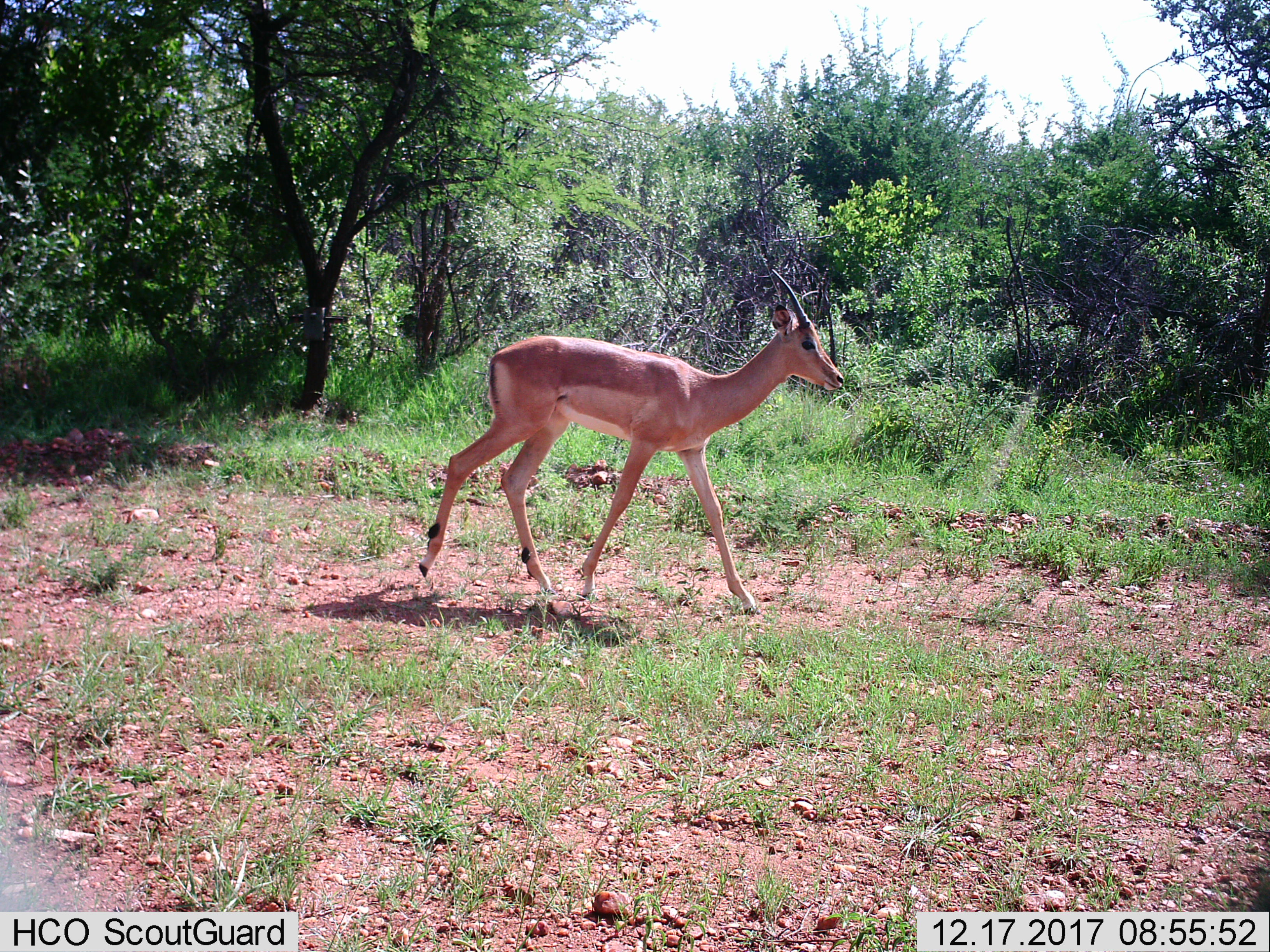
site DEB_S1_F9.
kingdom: Animalia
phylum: Chordata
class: Mammalia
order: Artiodactyla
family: Bovidae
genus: Aepyceros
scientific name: Aepyceros melampus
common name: impala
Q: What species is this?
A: Impala (Aepyceros melampus).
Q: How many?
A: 1.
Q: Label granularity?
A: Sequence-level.